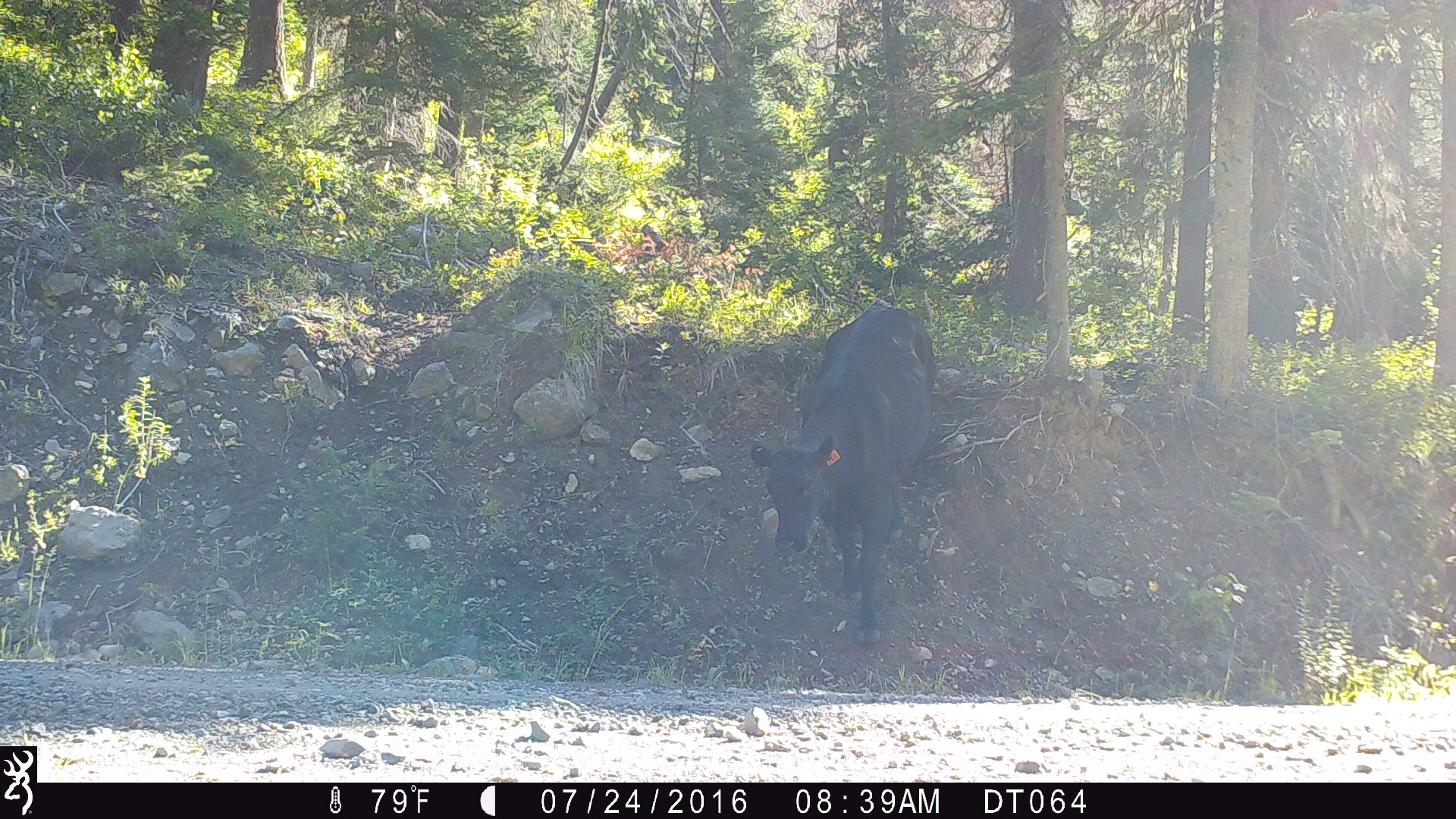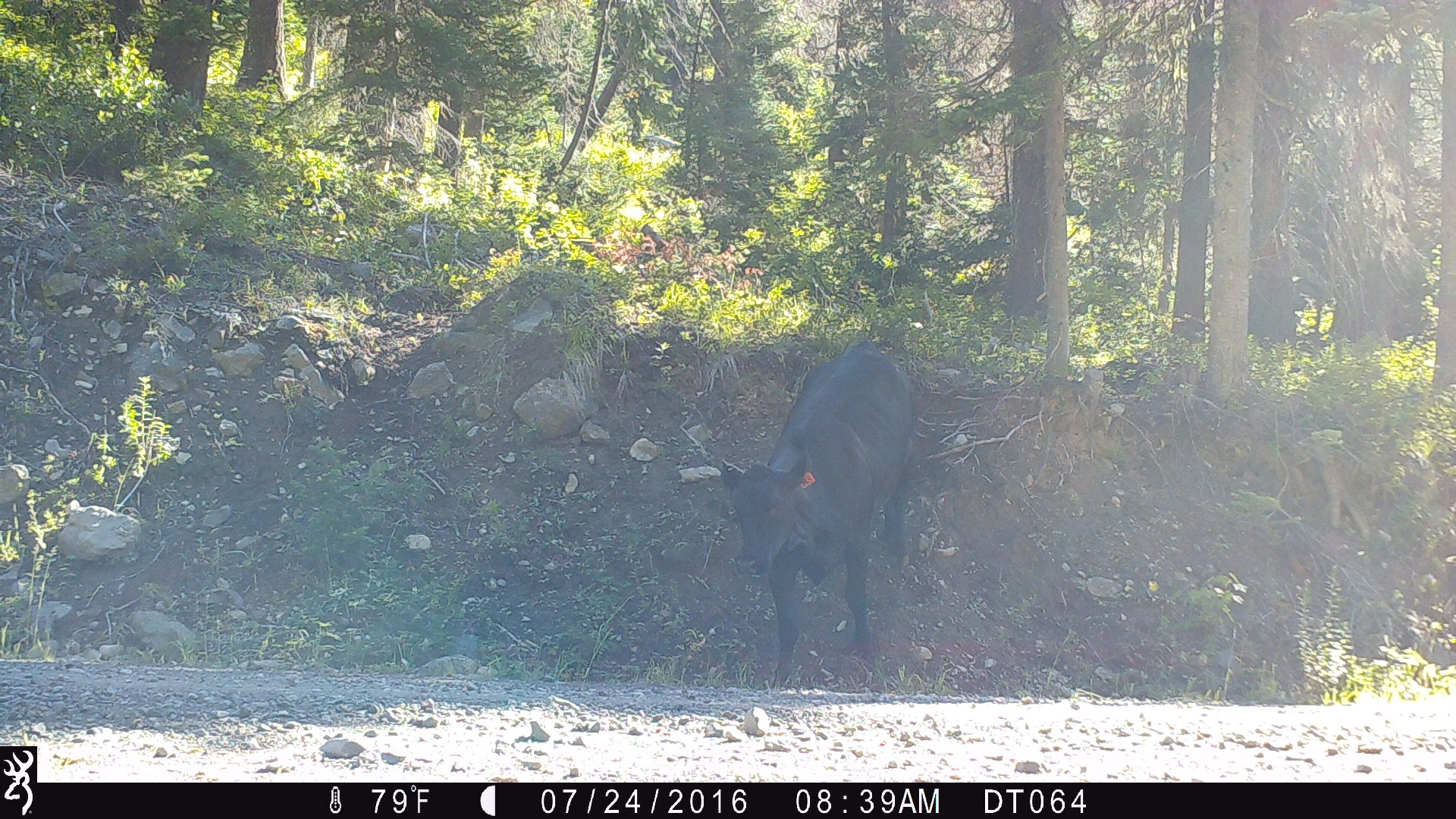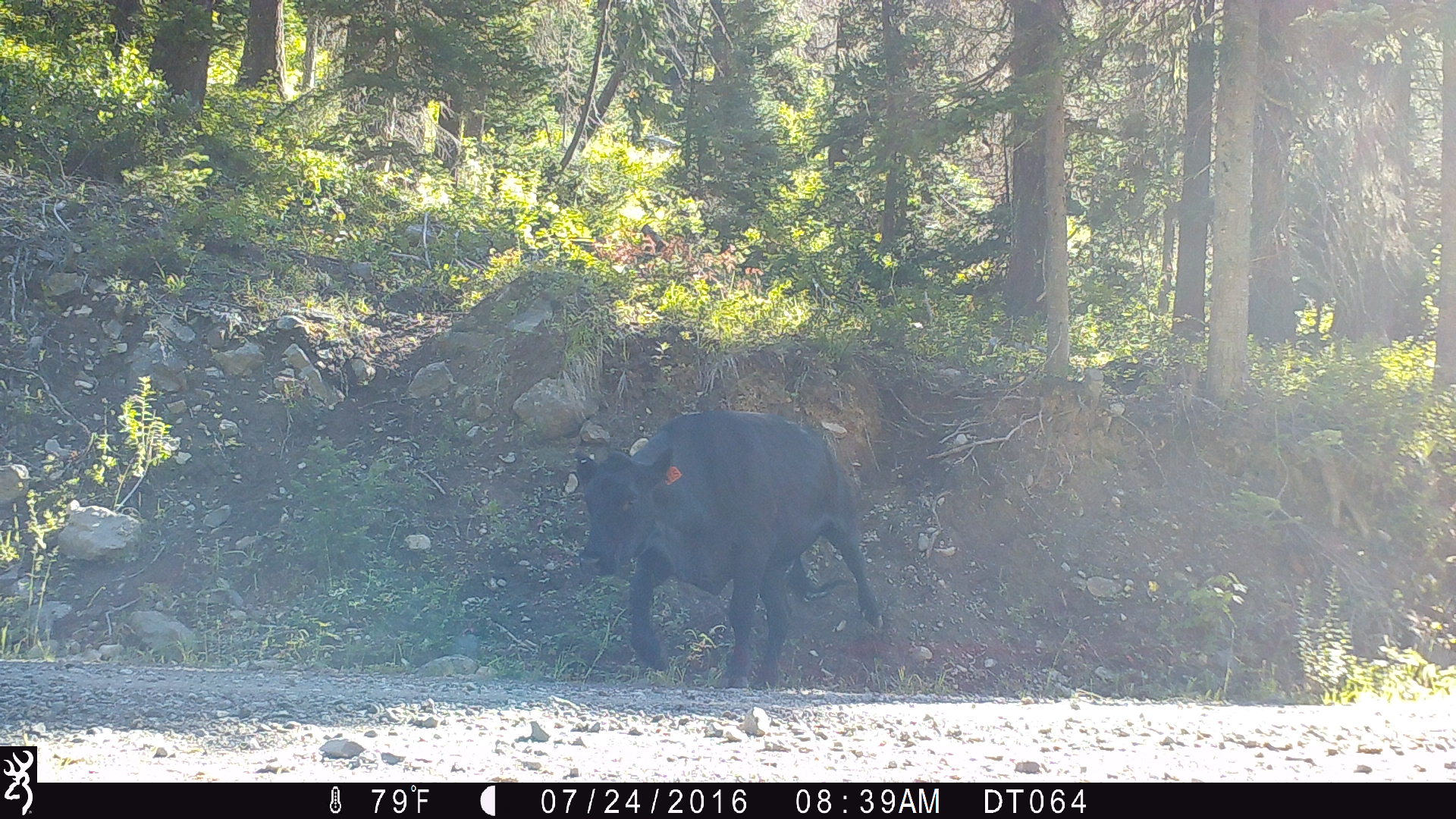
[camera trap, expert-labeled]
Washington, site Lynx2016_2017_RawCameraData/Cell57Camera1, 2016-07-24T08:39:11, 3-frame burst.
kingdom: Animalia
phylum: Chordata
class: Mammalia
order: Artiodactyla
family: Bovidae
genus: Bos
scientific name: Bos taurus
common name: domestic cattle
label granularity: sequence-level